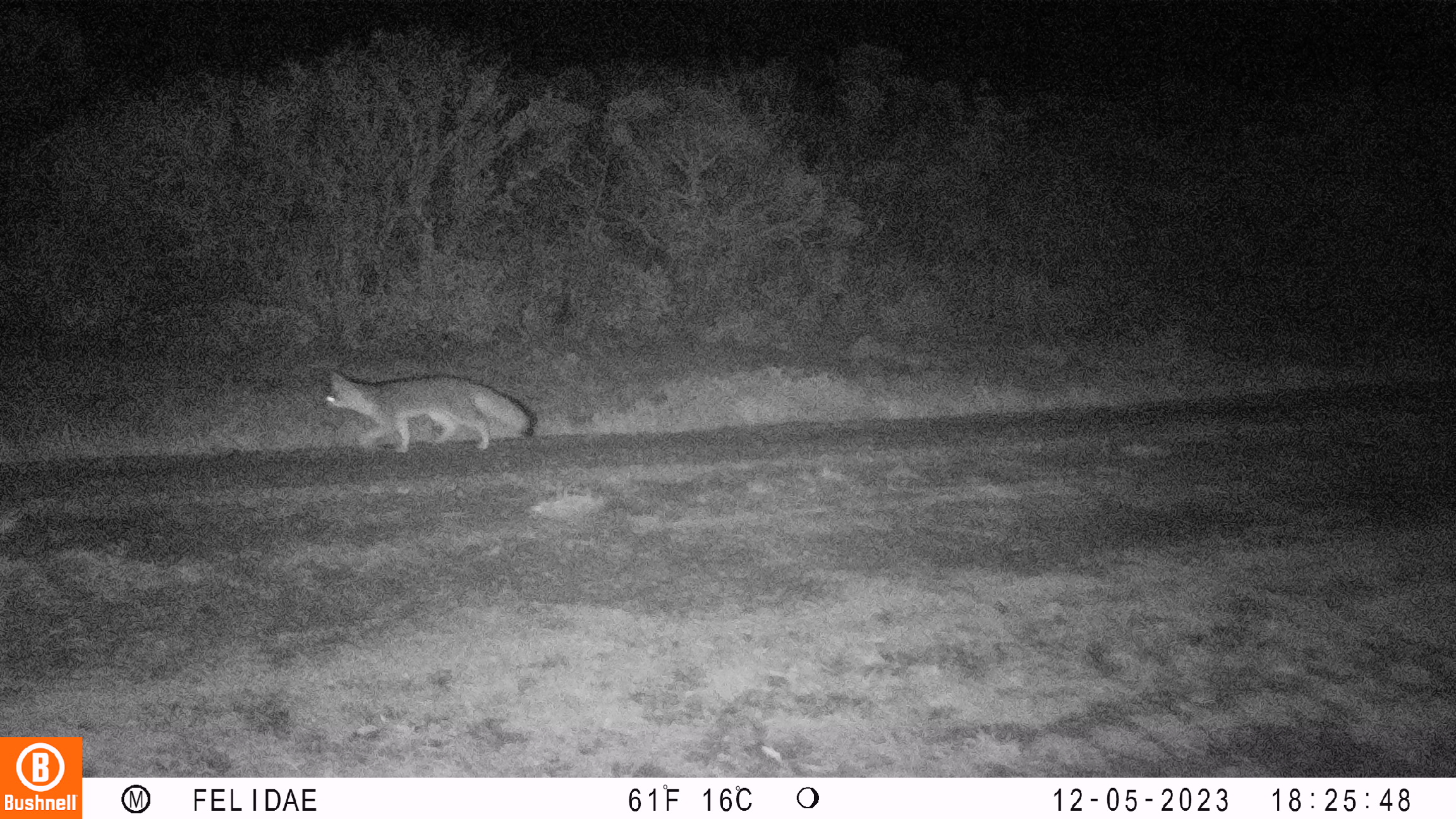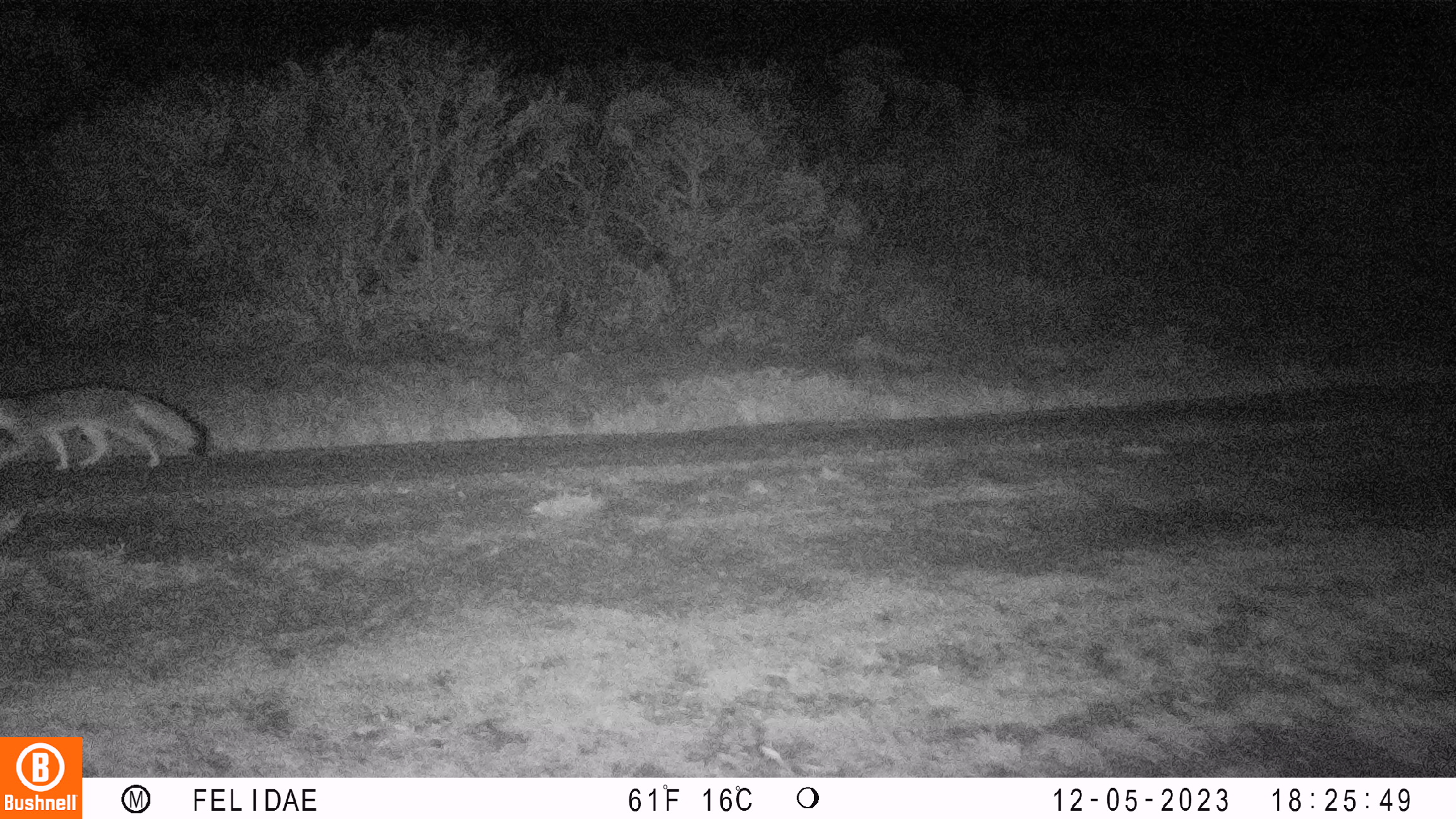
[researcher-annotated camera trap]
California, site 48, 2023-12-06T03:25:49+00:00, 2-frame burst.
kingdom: Animalia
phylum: Chordata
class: Mammalia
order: Carnivora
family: Canidae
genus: Urocyon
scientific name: Urocyon cinereoargenteus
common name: gray fox